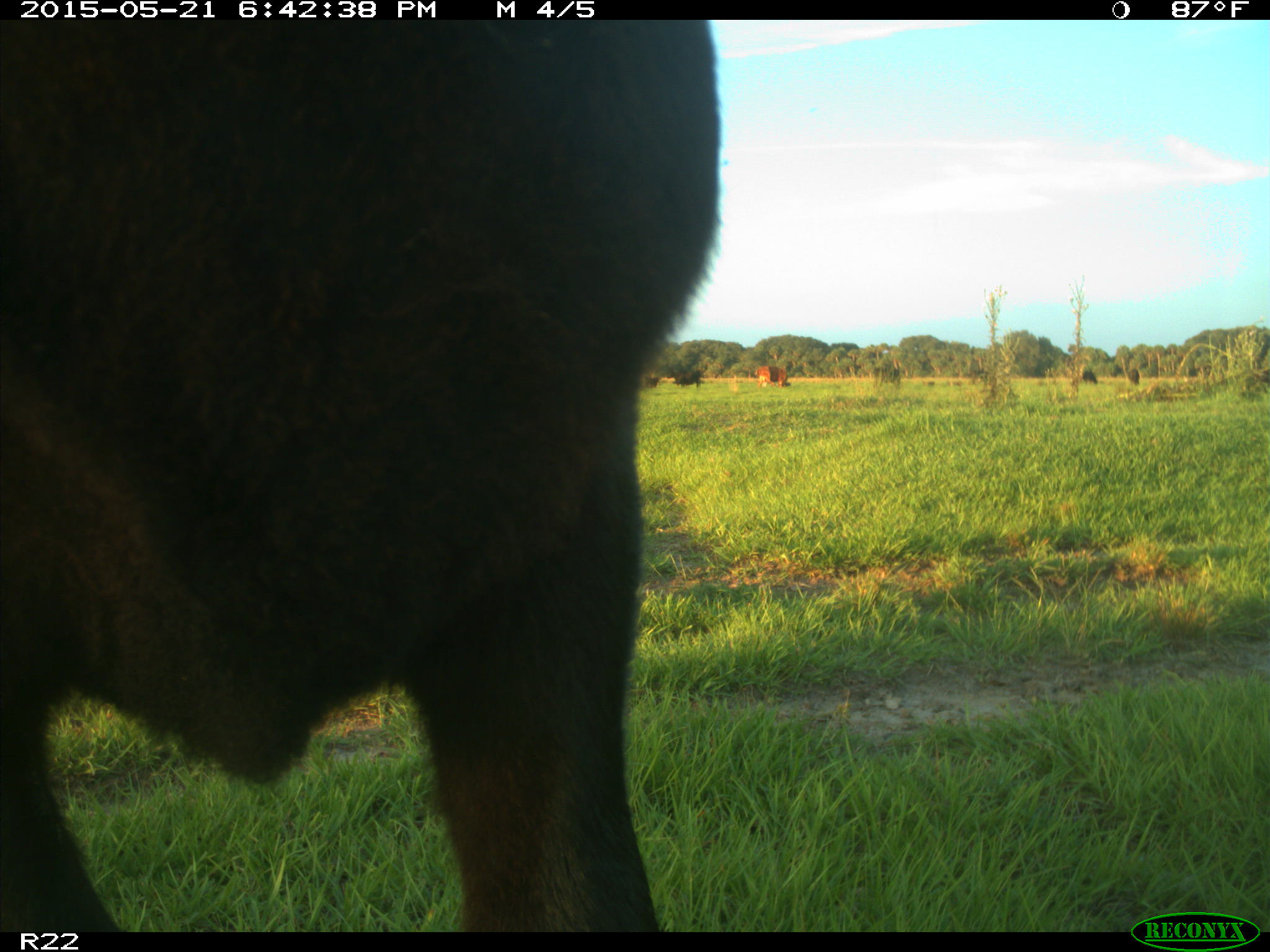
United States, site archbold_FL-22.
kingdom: Animalia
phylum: Chordata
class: Mammalia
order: Artiodactyla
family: Bovidae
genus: Bos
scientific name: Bos taurus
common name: domestic cow